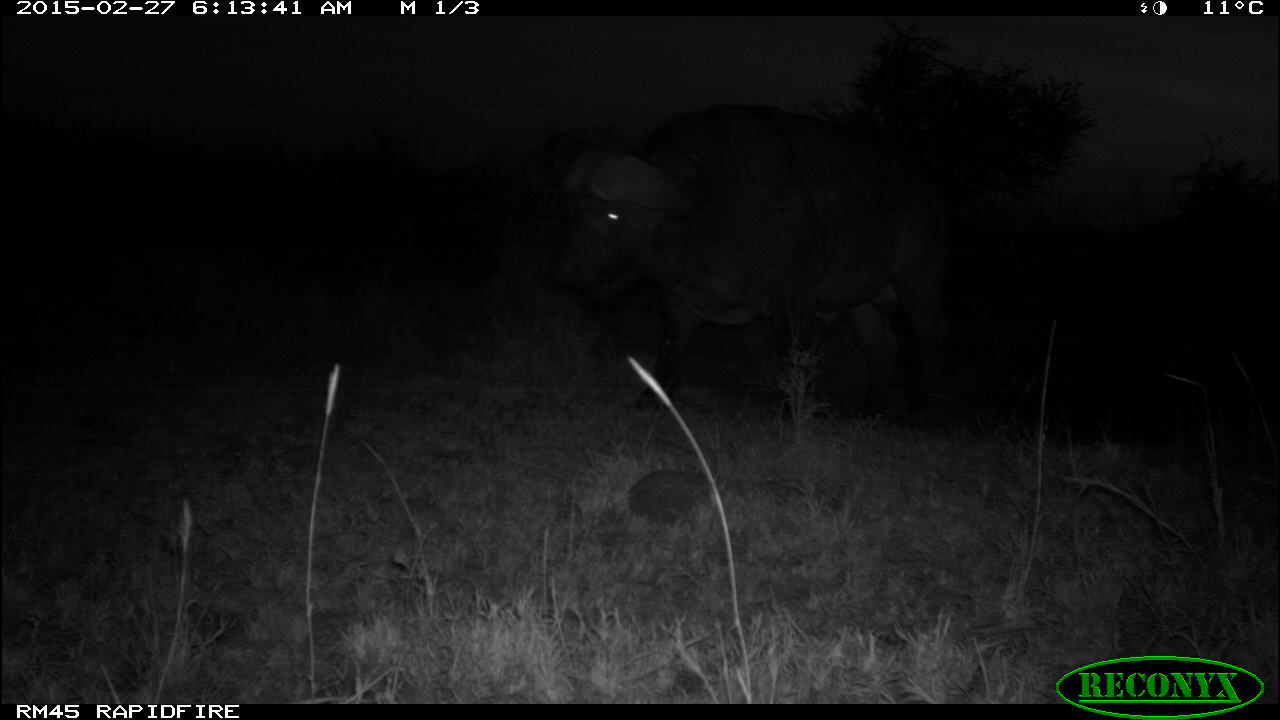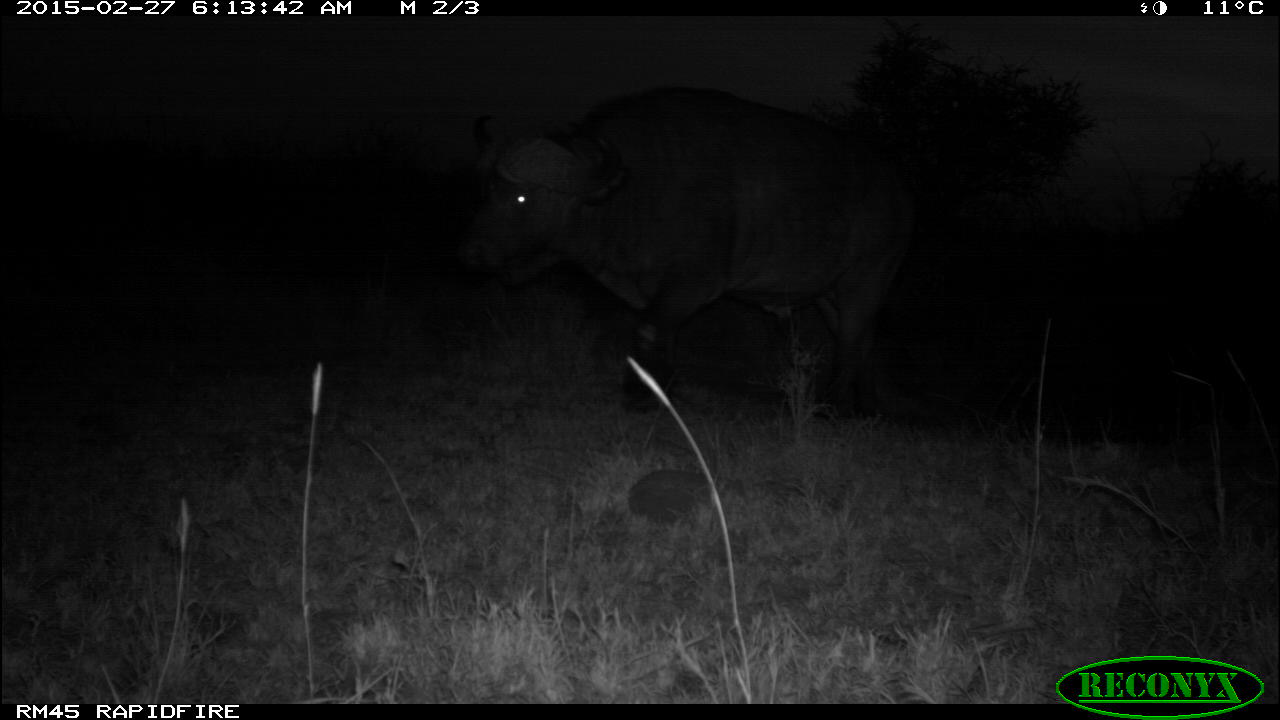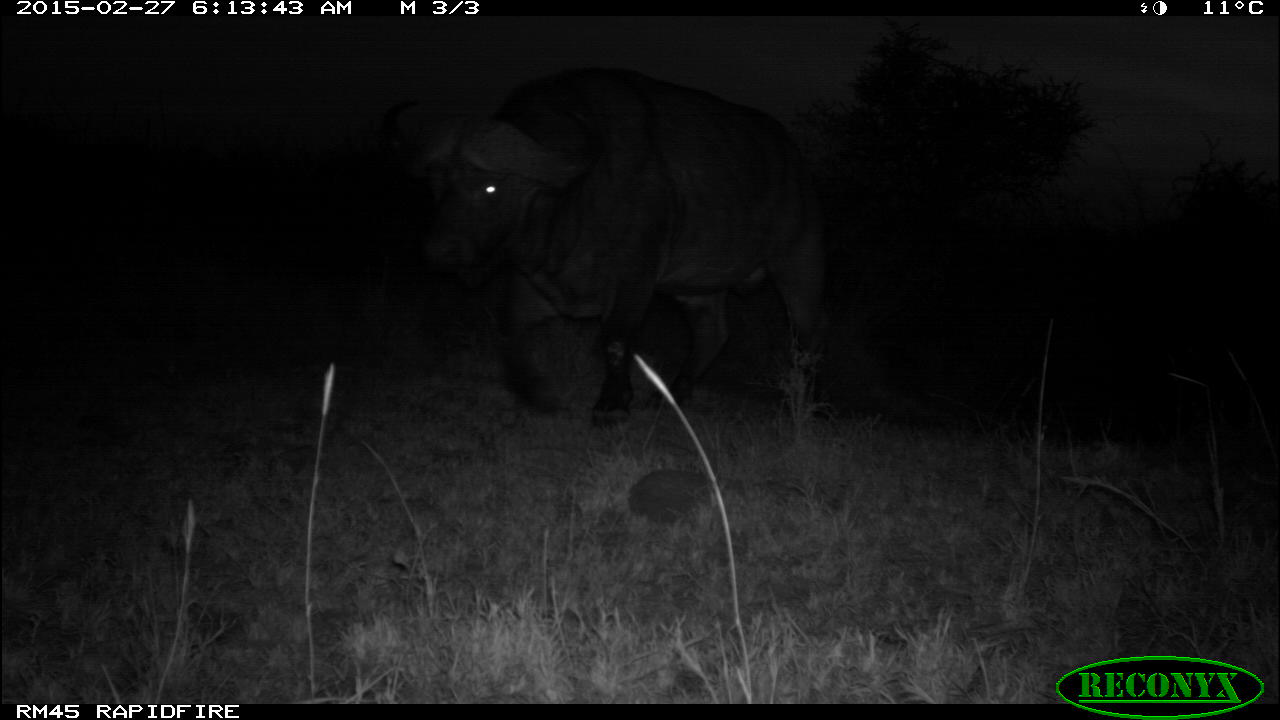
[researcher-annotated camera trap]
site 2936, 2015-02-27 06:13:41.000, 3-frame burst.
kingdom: Animalia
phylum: Chordata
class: Mammalia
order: Artiodactyla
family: Bovidae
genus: Syncerus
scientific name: Syncerus caffer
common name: african buffalo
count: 1